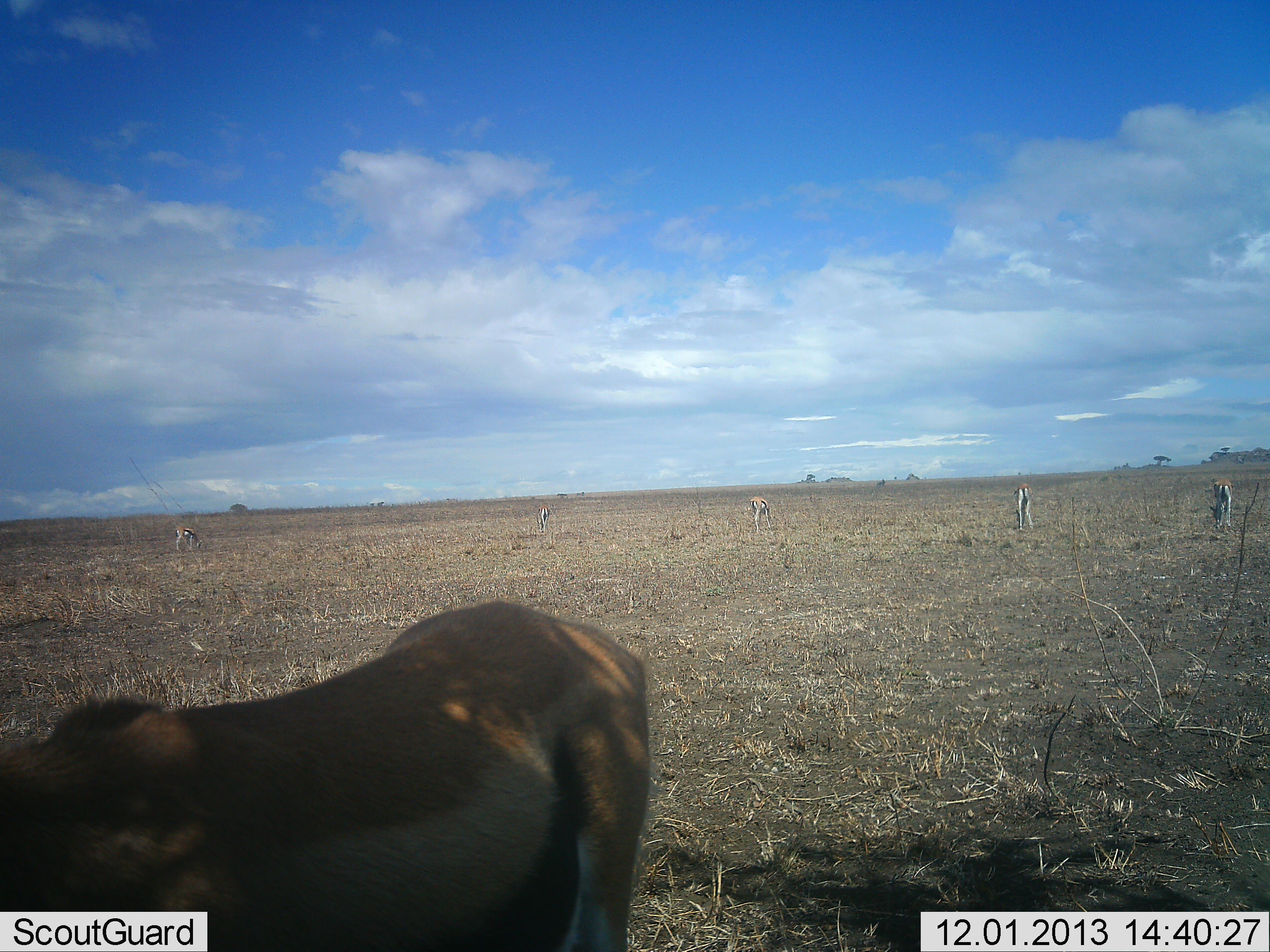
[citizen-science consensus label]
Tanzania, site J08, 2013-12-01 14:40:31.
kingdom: Animalia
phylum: Chordata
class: Mammalia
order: Artiodactyla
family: Bovidae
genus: Eudorcas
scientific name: Eudorcas thomsonii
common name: thomson's gazelle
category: gazellethomsons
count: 6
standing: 50%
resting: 0%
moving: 0%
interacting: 0%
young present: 0%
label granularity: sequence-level